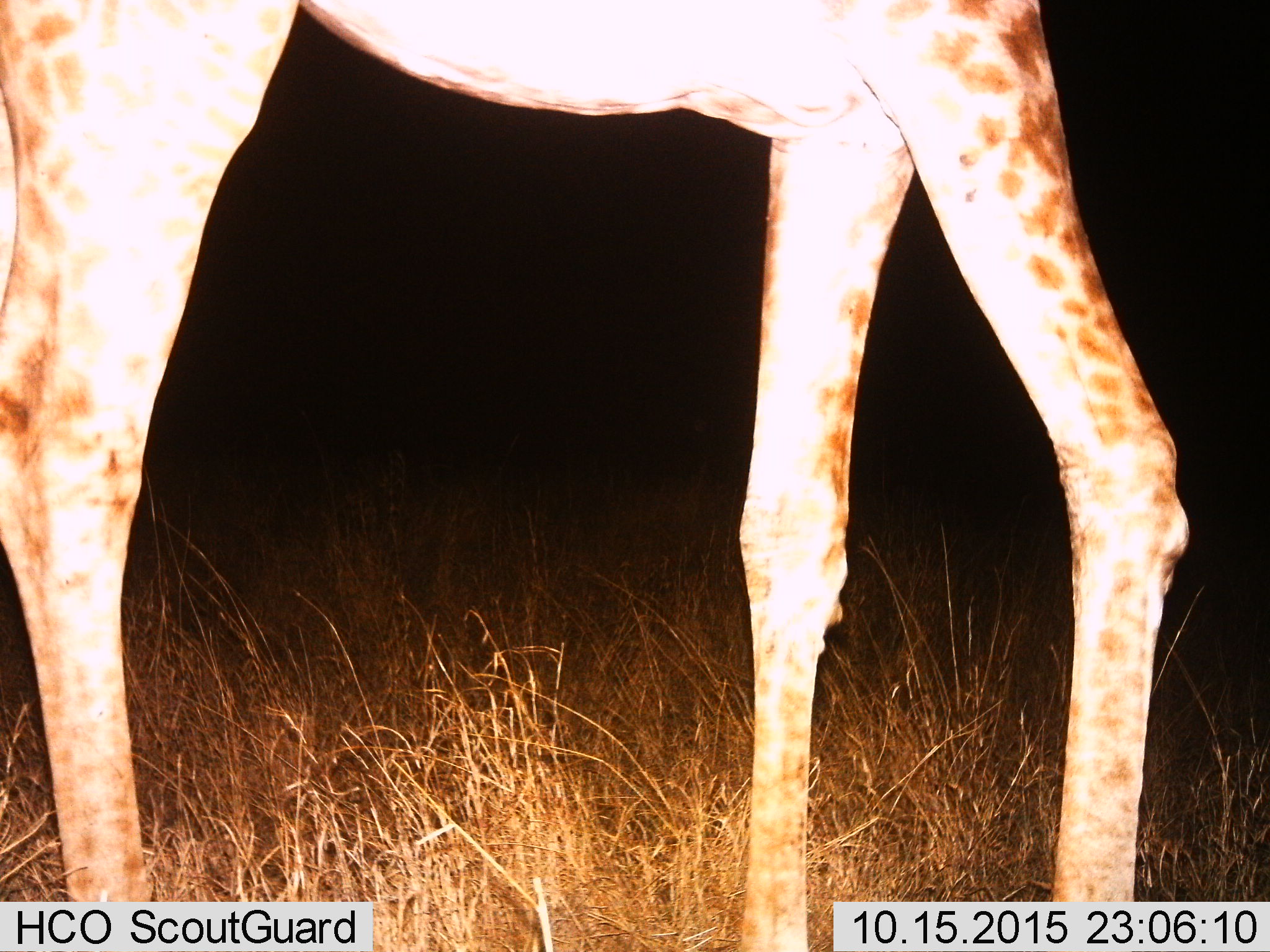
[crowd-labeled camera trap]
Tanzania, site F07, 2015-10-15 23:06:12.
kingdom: Animalia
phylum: Chordata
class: Mammalia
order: Artiodactyla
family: Giraffidae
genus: Giraffa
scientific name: Giraffa camelopardalis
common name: giraffe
Giraffe (Giraffa camelopardalis), count 1. Behavior (volunteer vote fractions): standing 75%, resting 0%, moving 35%, interacting 0%. Young present (vote fraction): 0%. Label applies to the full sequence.